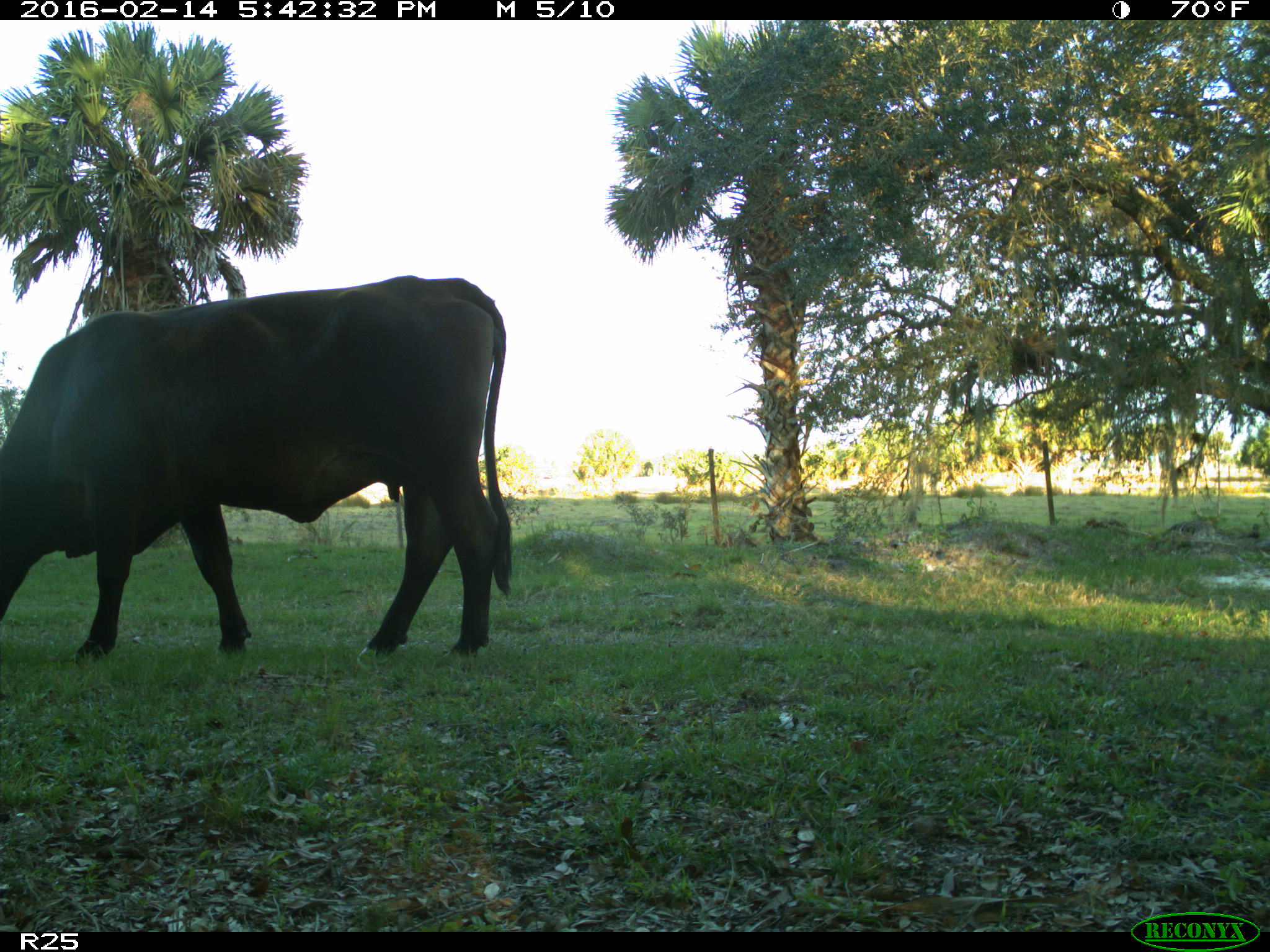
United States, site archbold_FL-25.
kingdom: Animalia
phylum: Chordata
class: Mammalia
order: Artiodactyla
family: Bovidae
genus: Bos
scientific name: Bos taurus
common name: domestic cow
Bos taurus (domestic cow).